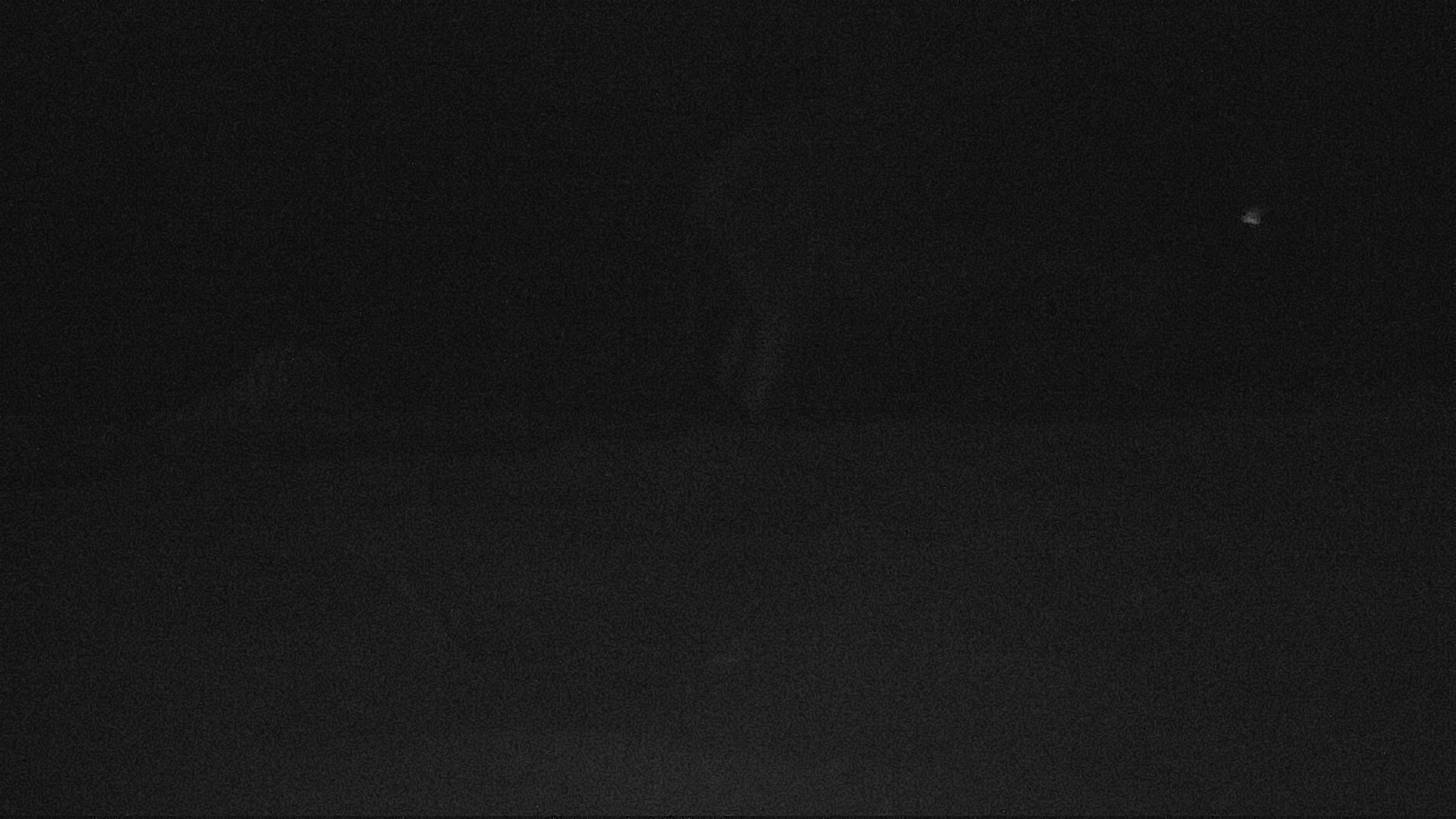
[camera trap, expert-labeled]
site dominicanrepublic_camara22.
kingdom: Animalia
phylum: Chordata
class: Mammalia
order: Perissodactyla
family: Equidae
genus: Equus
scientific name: Equus asinus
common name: donkey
Donkey (Equus asinus).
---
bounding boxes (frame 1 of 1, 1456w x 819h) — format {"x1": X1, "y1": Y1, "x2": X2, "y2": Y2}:
donkey: {"x1": 652, "y1": 99, "x2": 1199, "y2": 432}